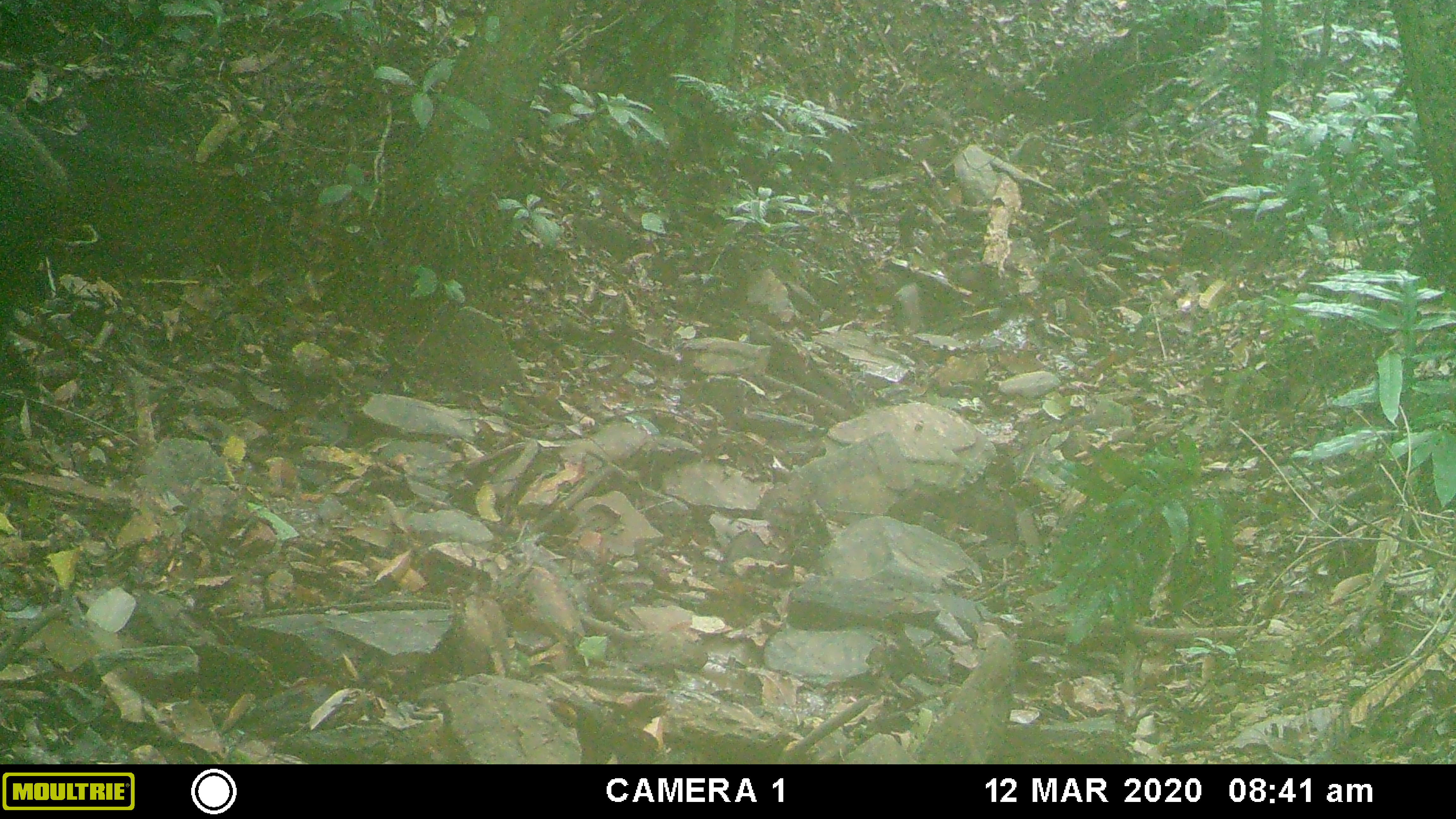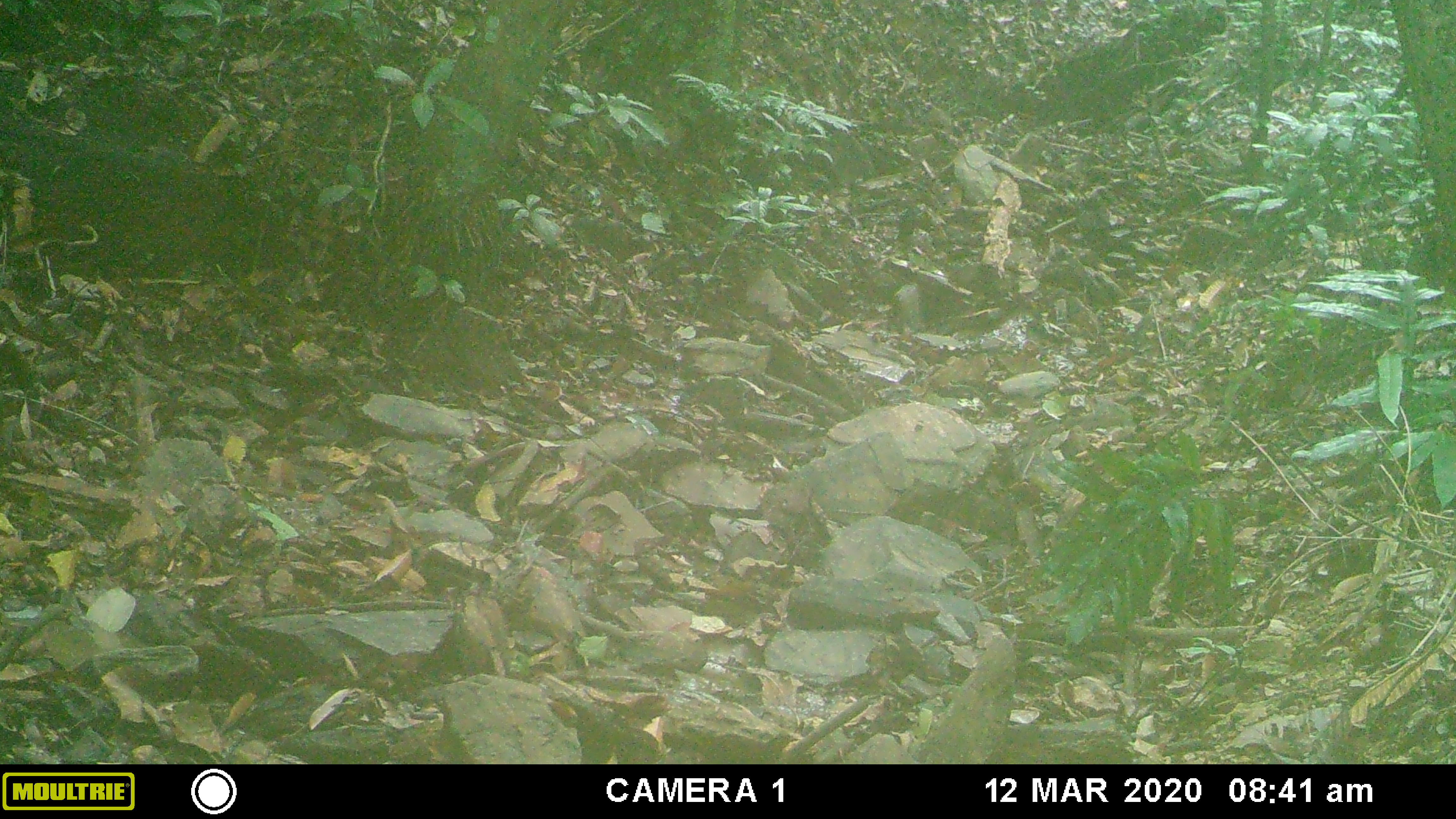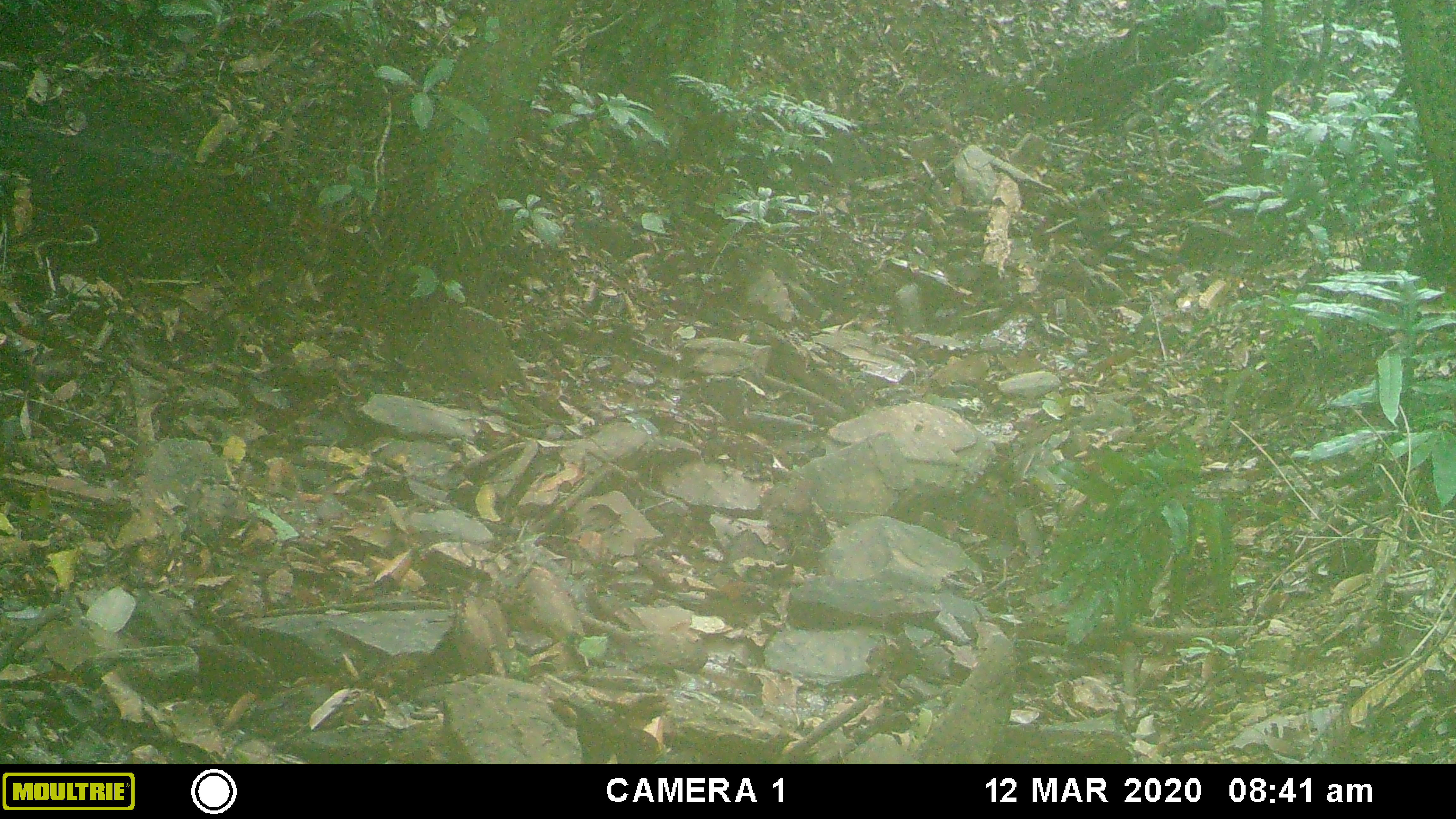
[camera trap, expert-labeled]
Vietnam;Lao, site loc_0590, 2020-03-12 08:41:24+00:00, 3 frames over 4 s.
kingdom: Animalia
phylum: Chordata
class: Mammalia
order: Artiodactyla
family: Suidae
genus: Sus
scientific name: Sus scrofa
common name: eurasian wild pig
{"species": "eurasian wild pig (Sus scrofa)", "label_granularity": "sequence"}